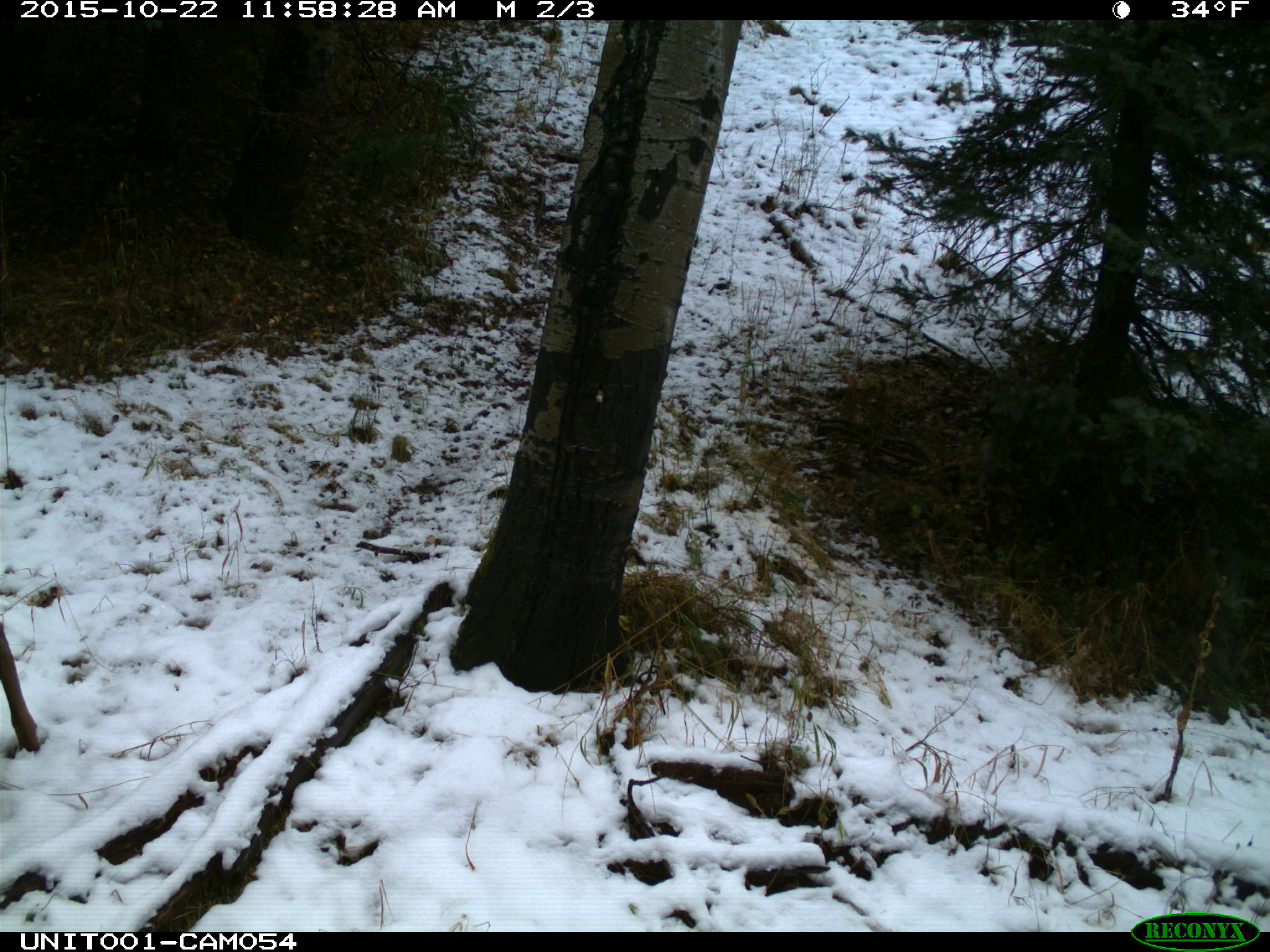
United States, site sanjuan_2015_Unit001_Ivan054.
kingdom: Animalia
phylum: Chordata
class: Mammalia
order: Artiodactyla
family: Cervidae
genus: Cervus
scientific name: Cervus elaphus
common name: red deer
Cervus elaphus (red deer).